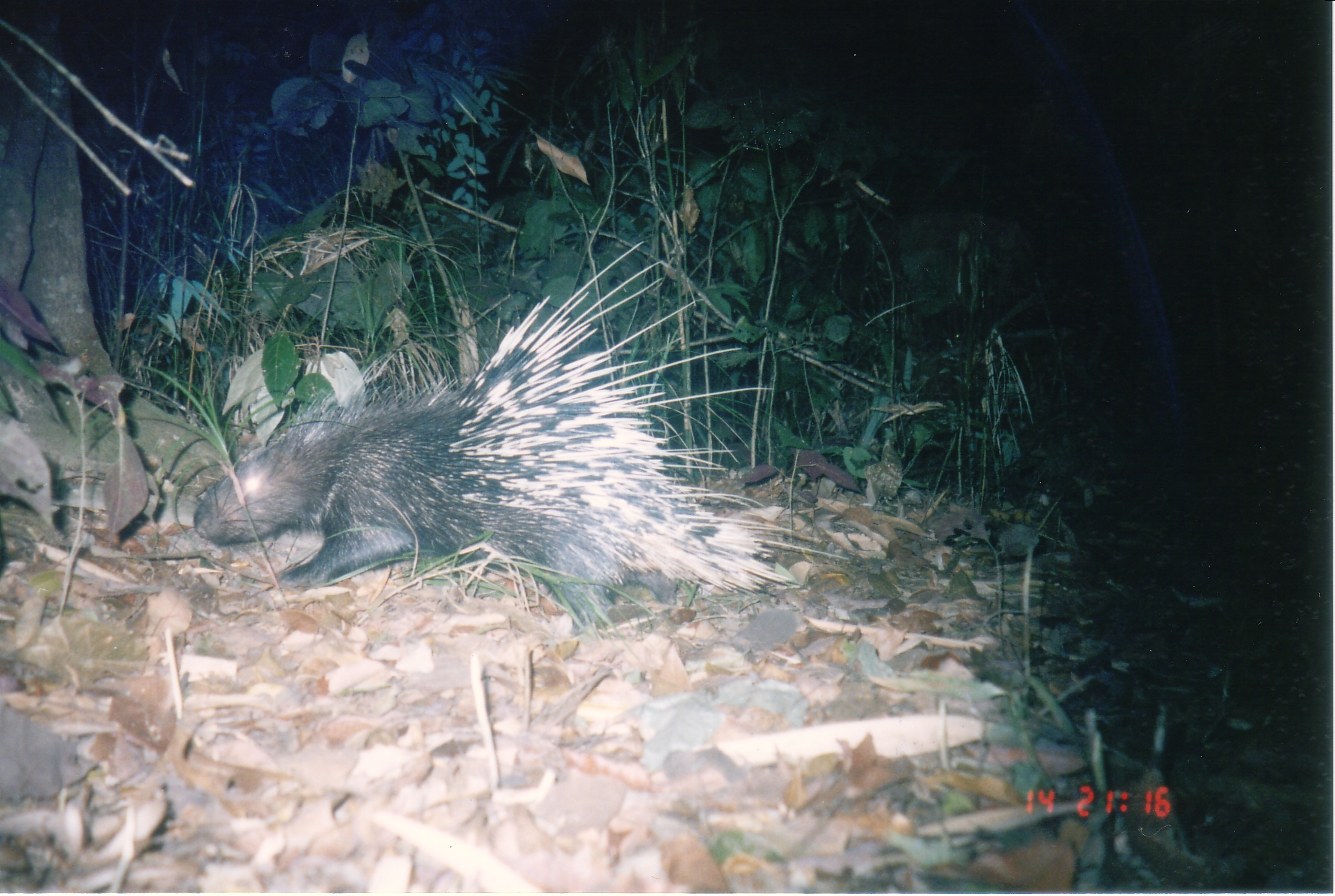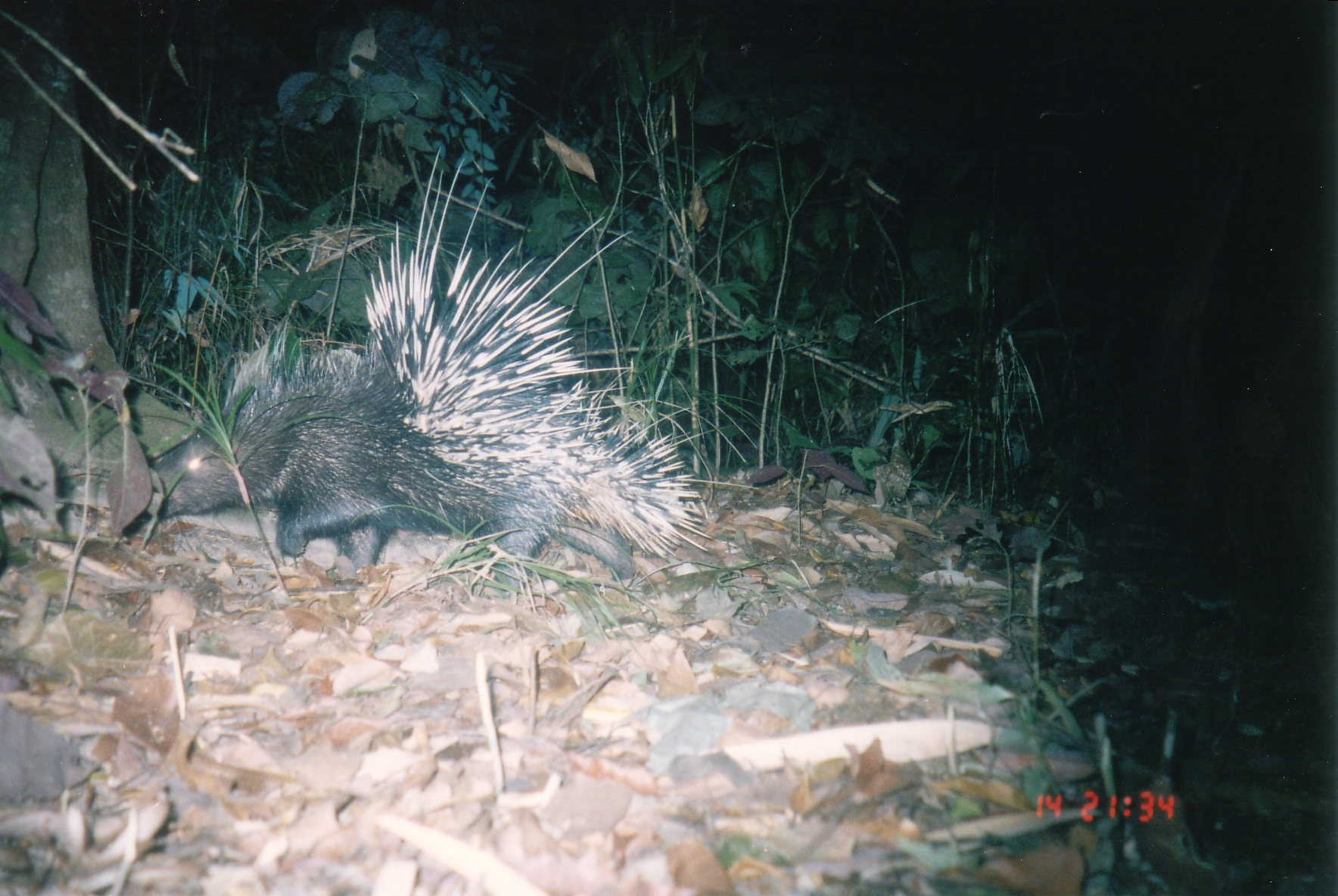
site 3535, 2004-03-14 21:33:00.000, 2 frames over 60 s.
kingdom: Animalia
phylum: Chordata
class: Mammalia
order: Rodentia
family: Hystricidae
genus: Hystrix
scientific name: Hystrix brachyura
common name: east asian porcupine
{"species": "Hystrix brachyura (east asian porcupine)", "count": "1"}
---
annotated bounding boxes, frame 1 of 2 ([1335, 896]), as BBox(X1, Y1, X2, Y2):
hystrix brachyura: BBox(191, 244, 851, 638)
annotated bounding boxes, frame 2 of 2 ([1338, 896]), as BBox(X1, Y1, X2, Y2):
hystrix brachyura: BBox(146, 145, 716, 583)